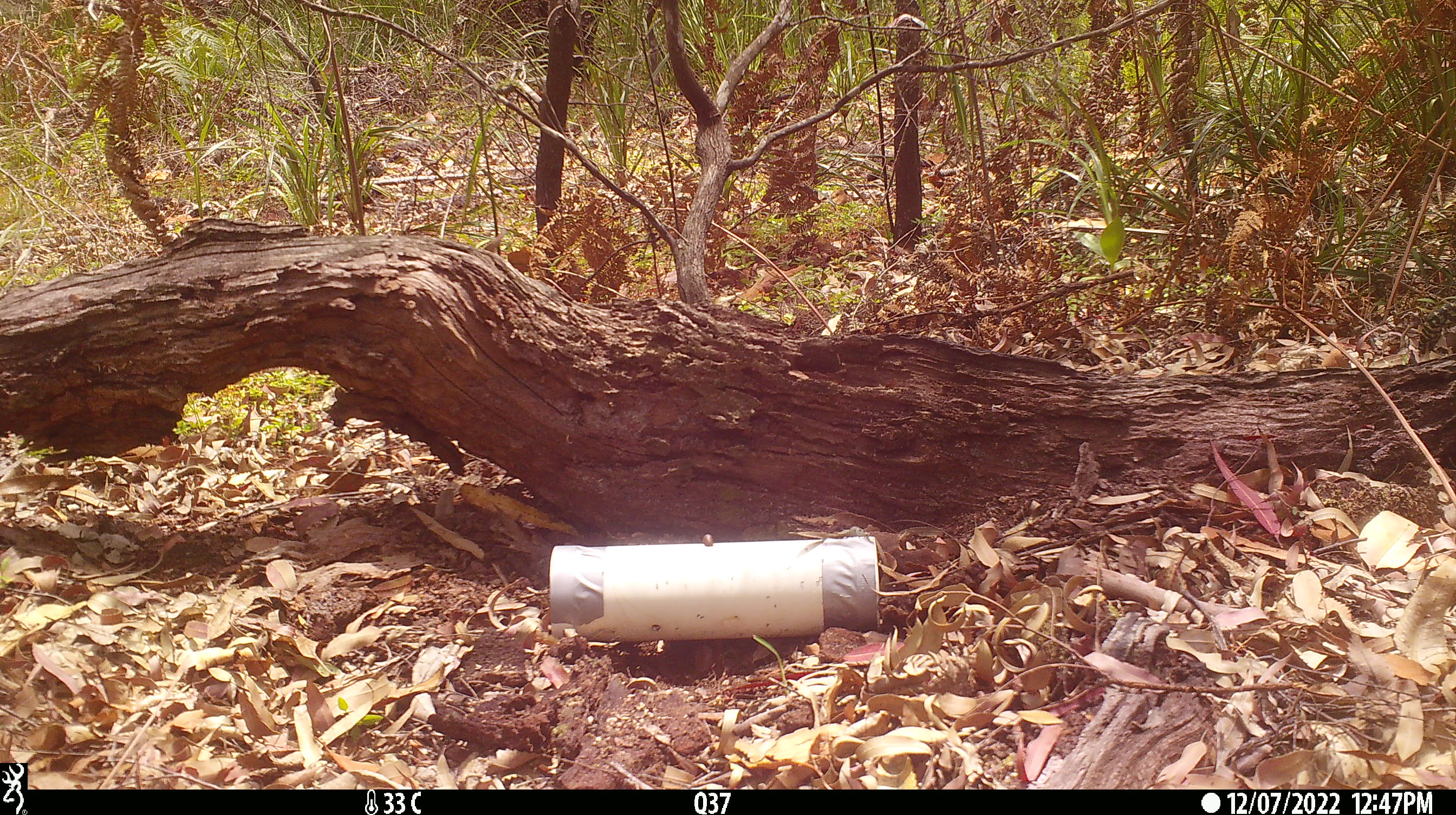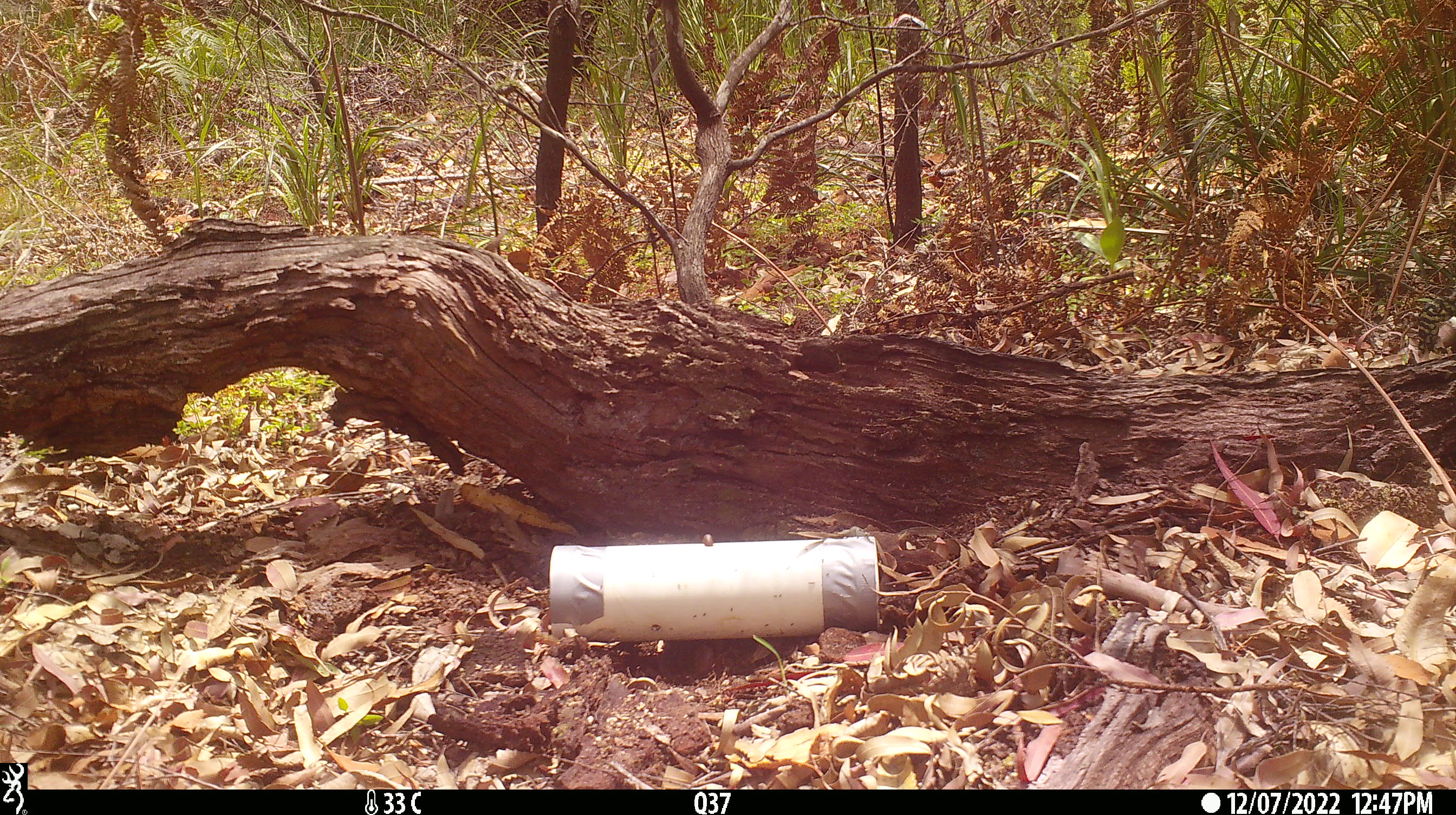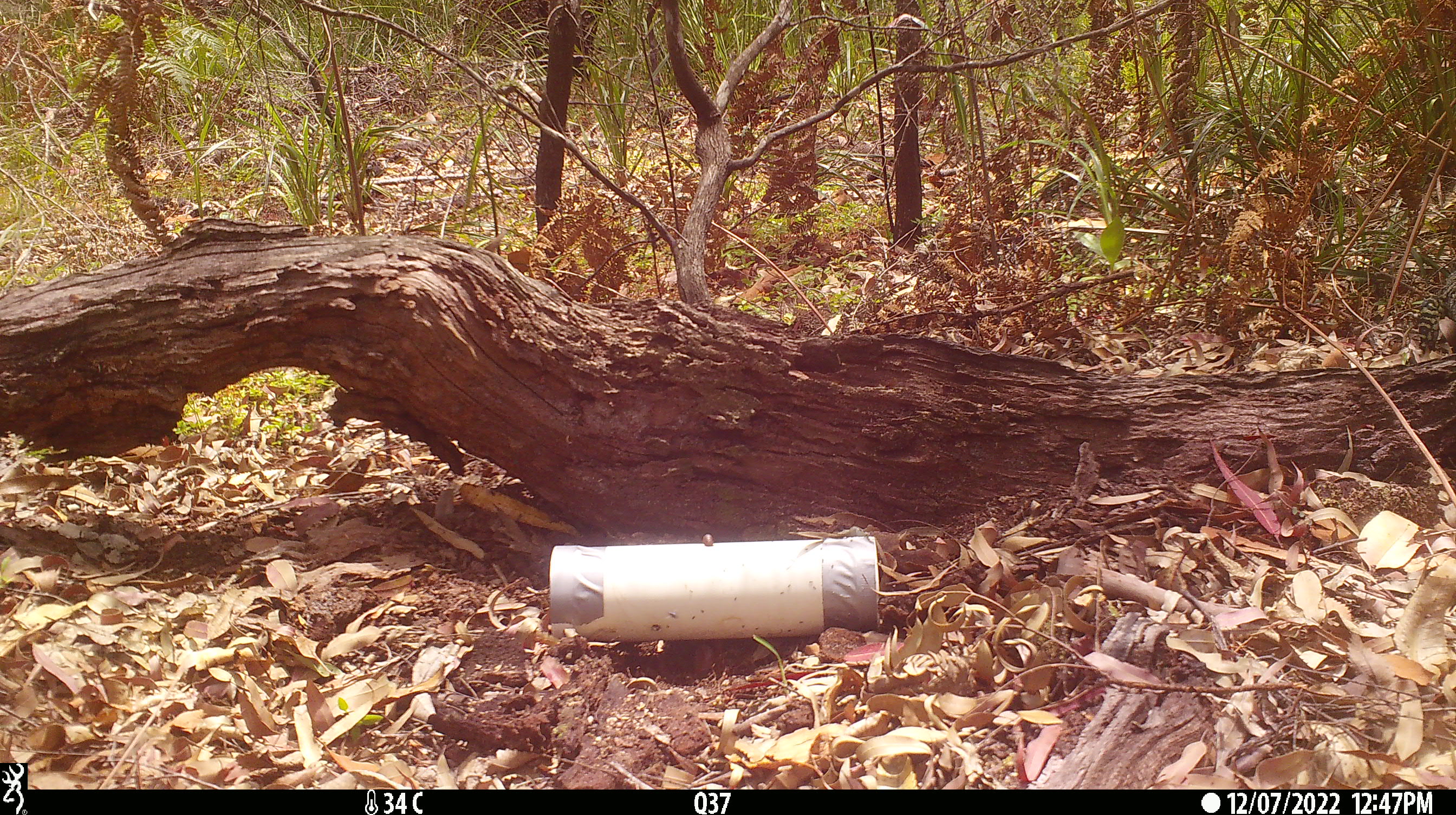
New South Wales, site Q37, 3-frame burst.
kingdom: Animalia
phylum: Chordata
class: Reptilia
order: Squamata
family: Varanidae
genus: Varanus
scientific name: Varanus varius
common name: lace monitor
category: goanna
Goanna (lace monitor) (Varanus varius).